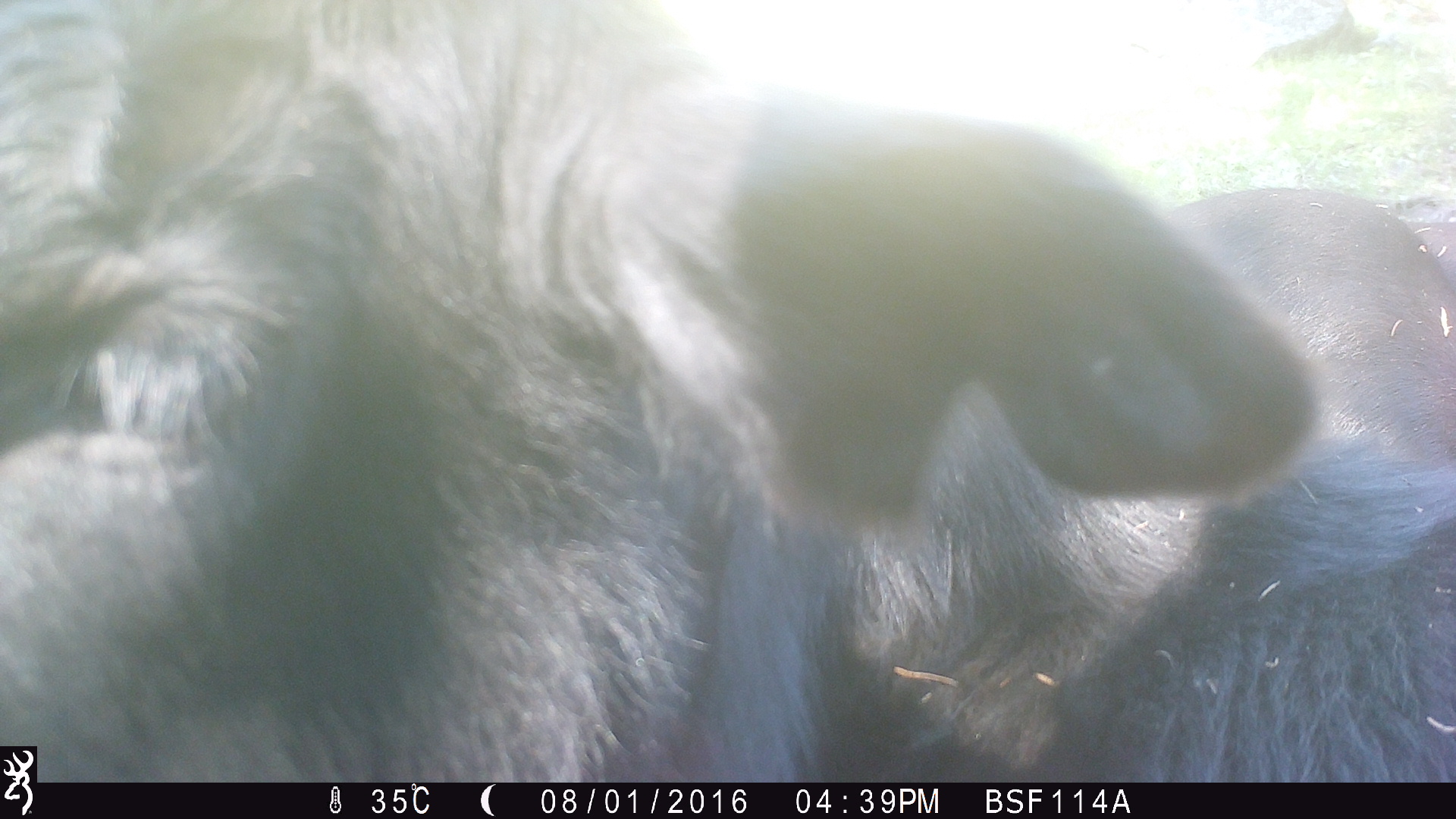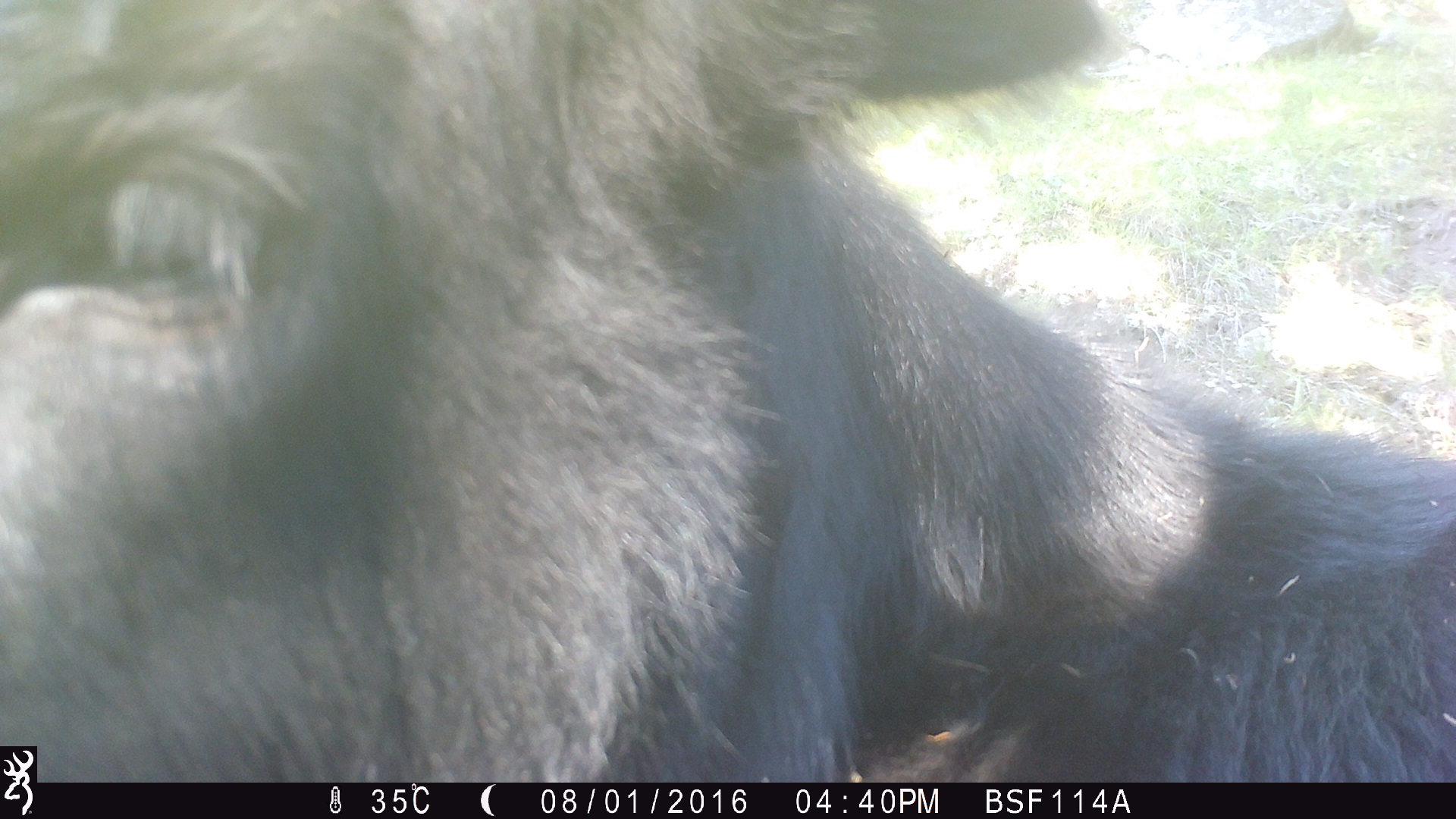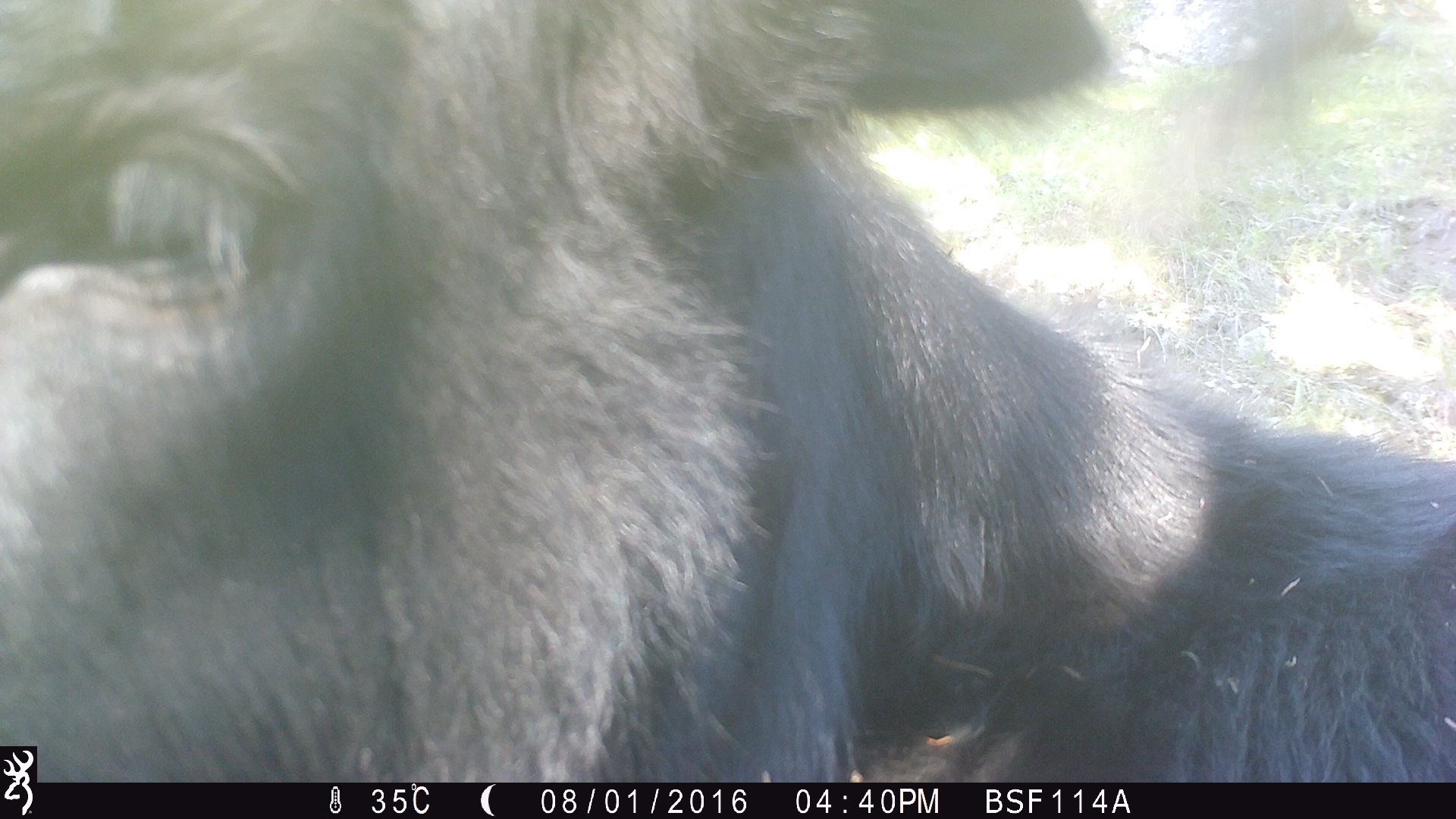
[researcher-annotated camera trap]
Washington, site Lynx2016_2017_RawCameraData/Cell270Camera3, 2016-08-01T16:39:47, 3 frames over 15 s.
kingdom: Animalia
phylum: Chordata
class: Mammalia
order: Artiodactyla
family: Bovidae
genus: Bos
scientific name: Bos taurus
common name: domestic cattle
Domestic cattle (Bos taurus). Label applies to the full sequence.